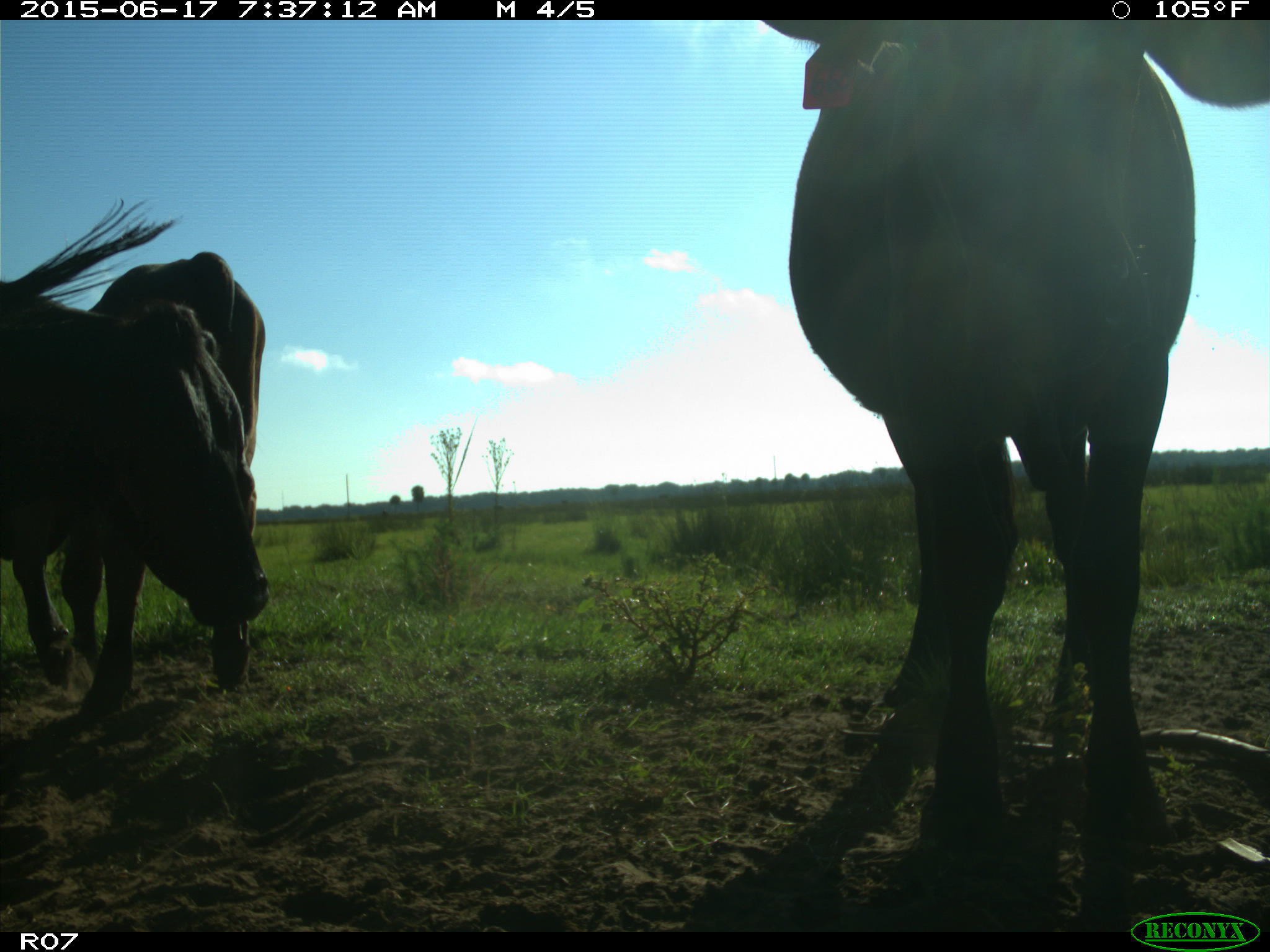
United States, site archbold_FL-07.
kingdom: Animalia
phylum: Chordata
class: Mammalia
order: Artiodactyla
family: Bovidae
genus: Bos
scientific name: Bos taurus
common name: domestic cow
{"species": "Bos taurus (domestic cow)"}